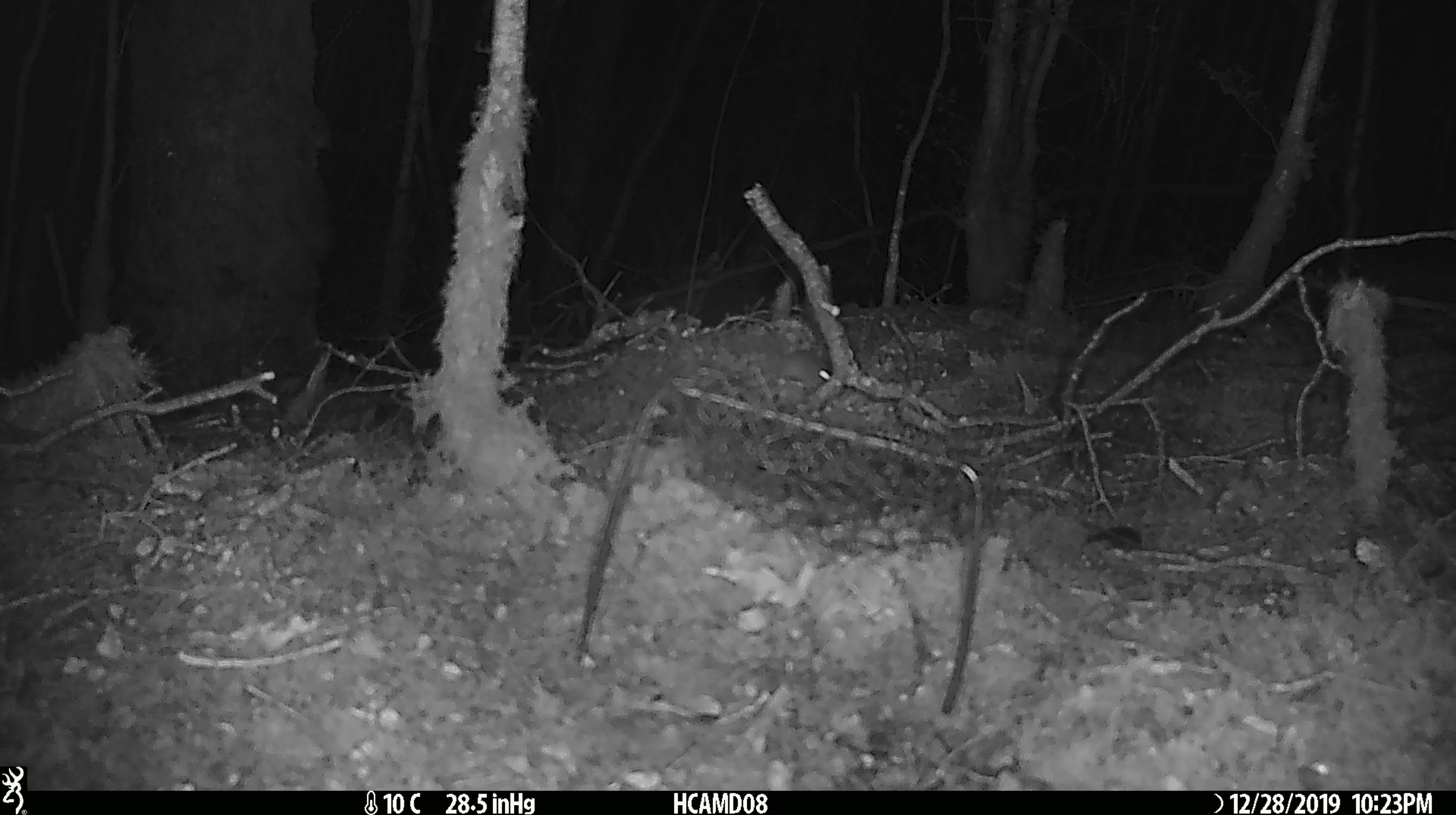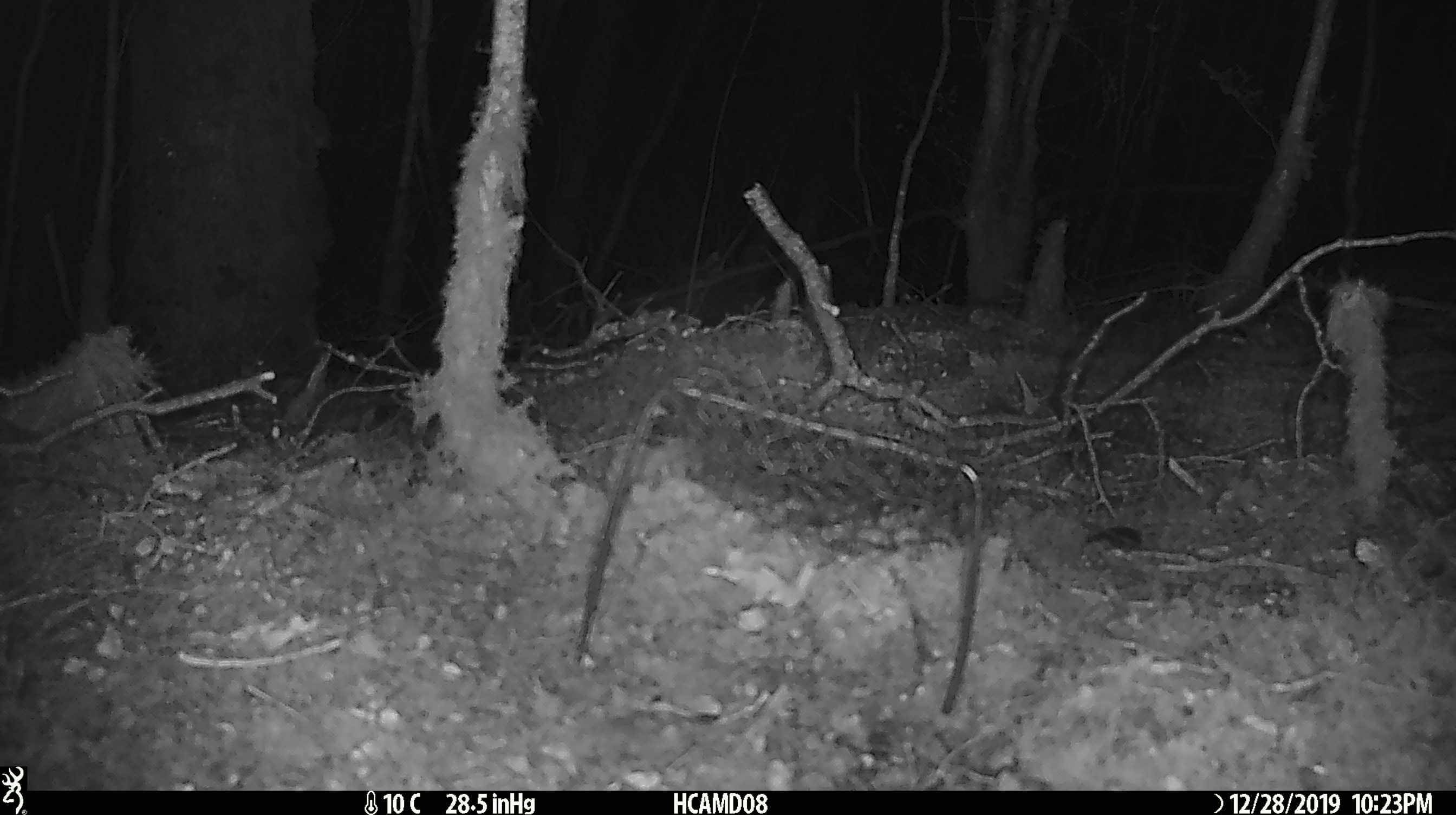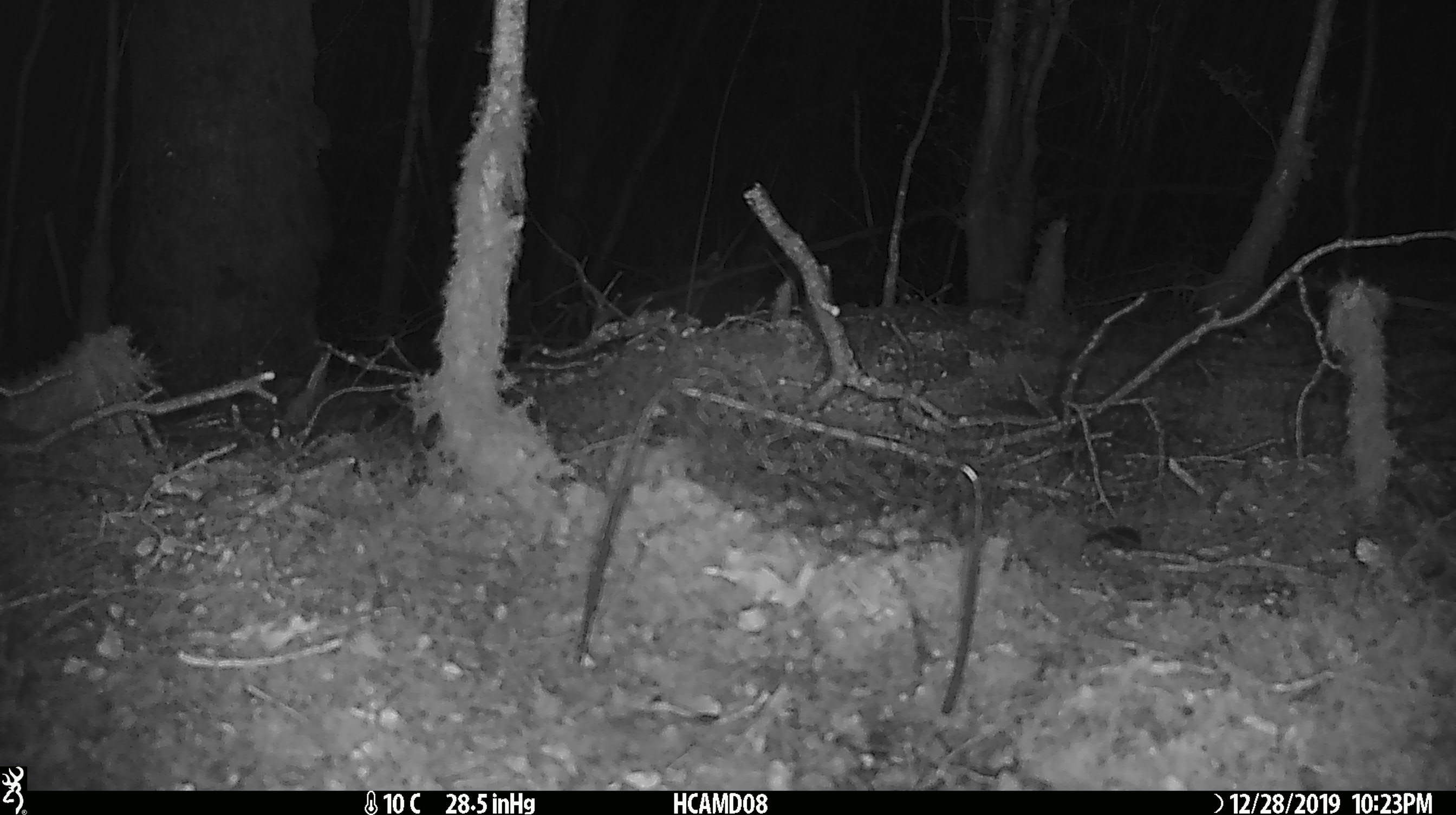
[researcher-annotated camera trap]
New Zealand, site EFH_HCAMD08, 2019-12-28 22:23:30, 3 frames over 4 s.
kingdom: Animalia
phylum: Chordata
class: Mammalia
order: Rodentia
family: Muridae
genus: Mus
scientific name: Mus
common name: mouse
Mouse (Mus).